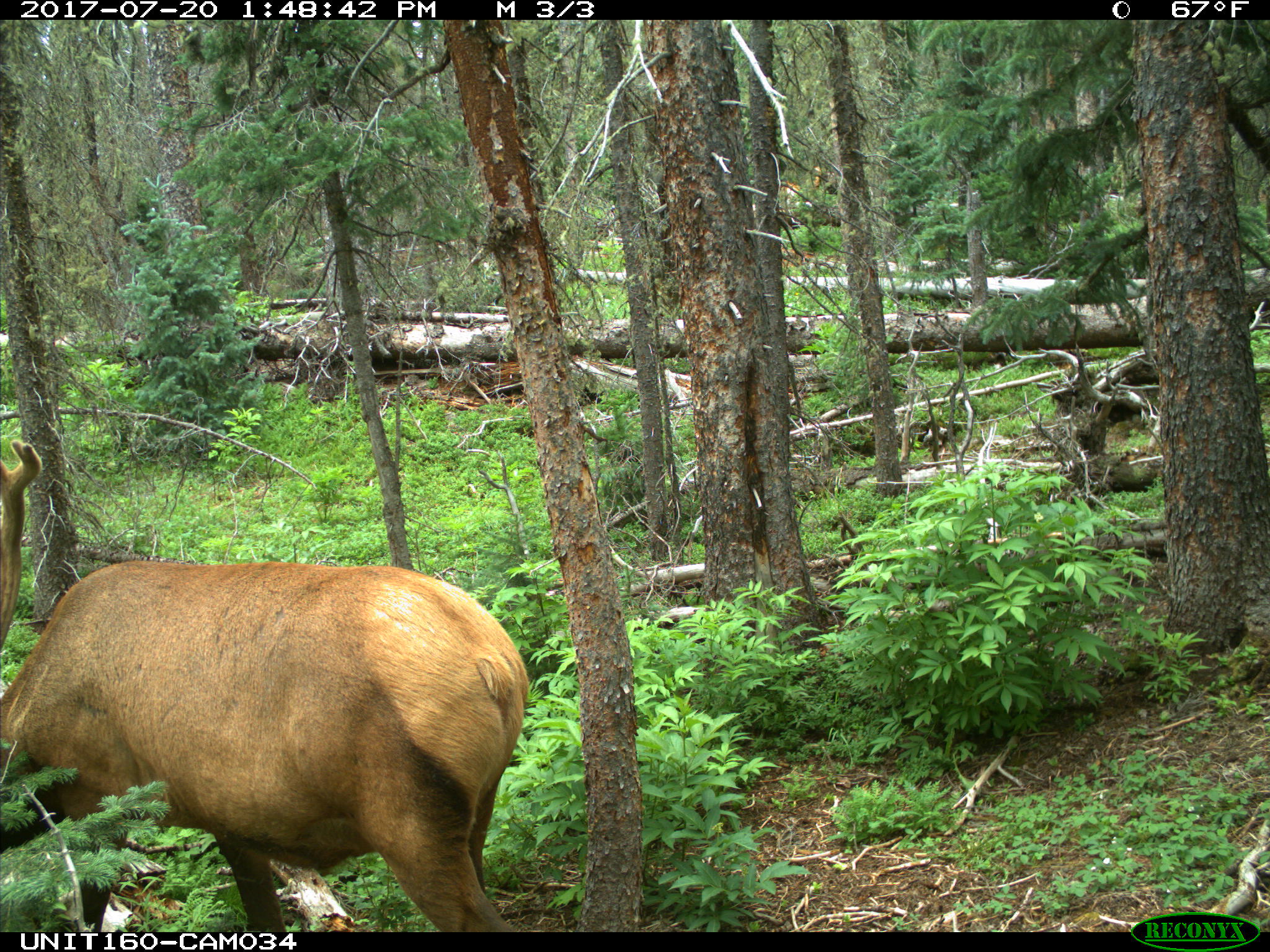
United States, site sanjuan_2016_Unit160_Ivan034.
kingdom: Animalia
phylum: Chordata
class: Mammalia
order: Artiodactyla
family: Cervidae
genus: Cervus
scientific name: Cervus elaphus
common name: red deer